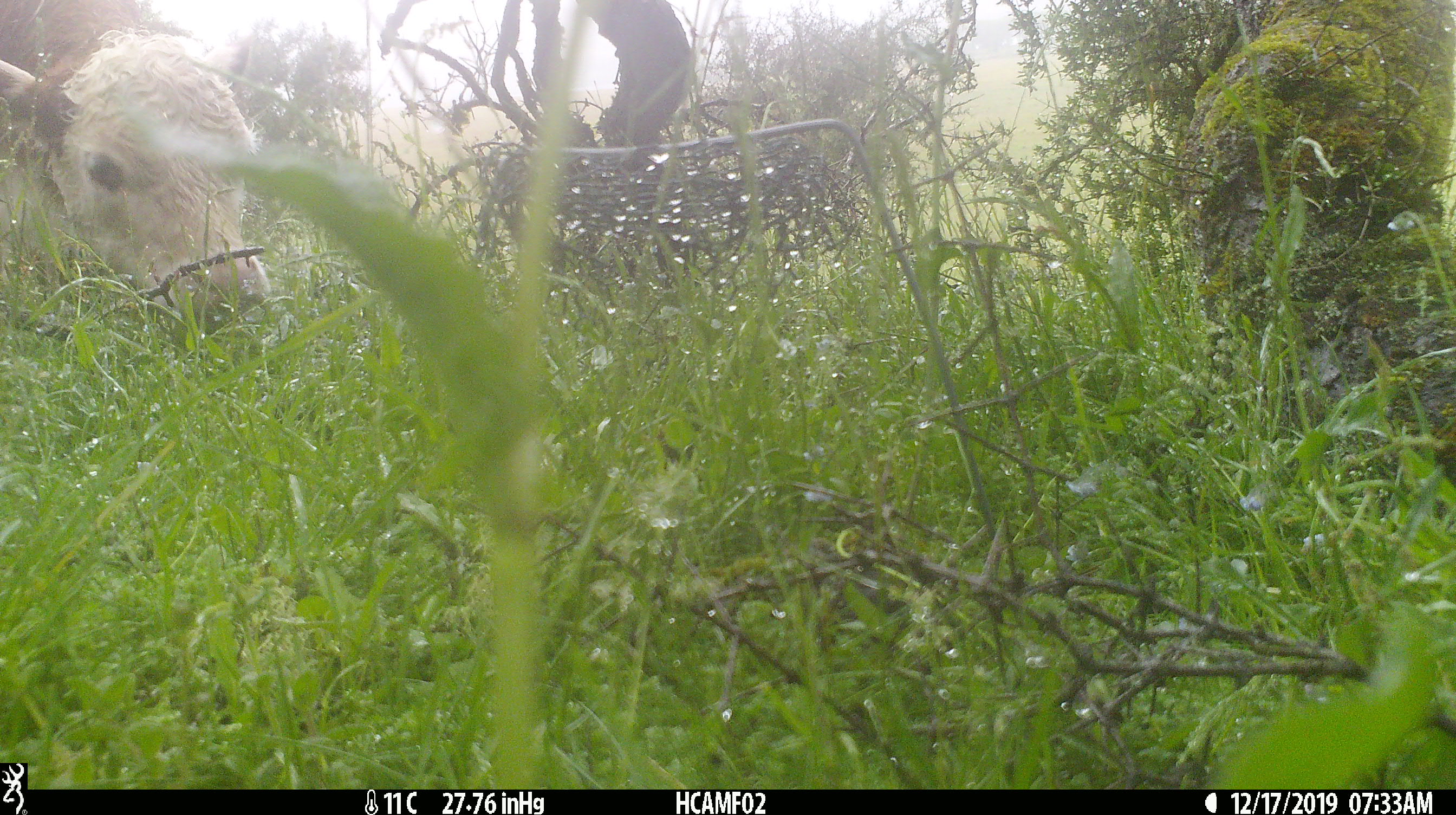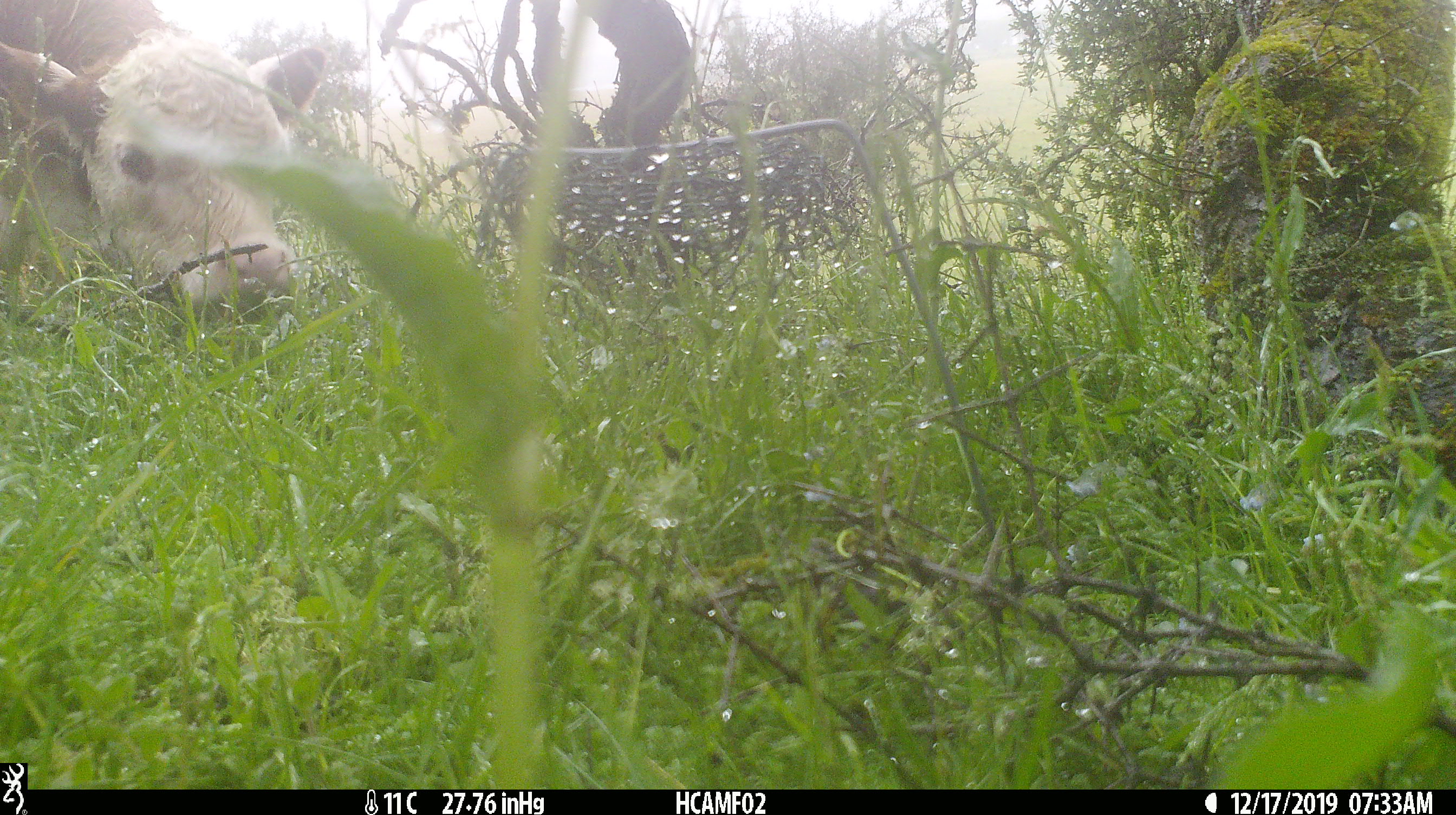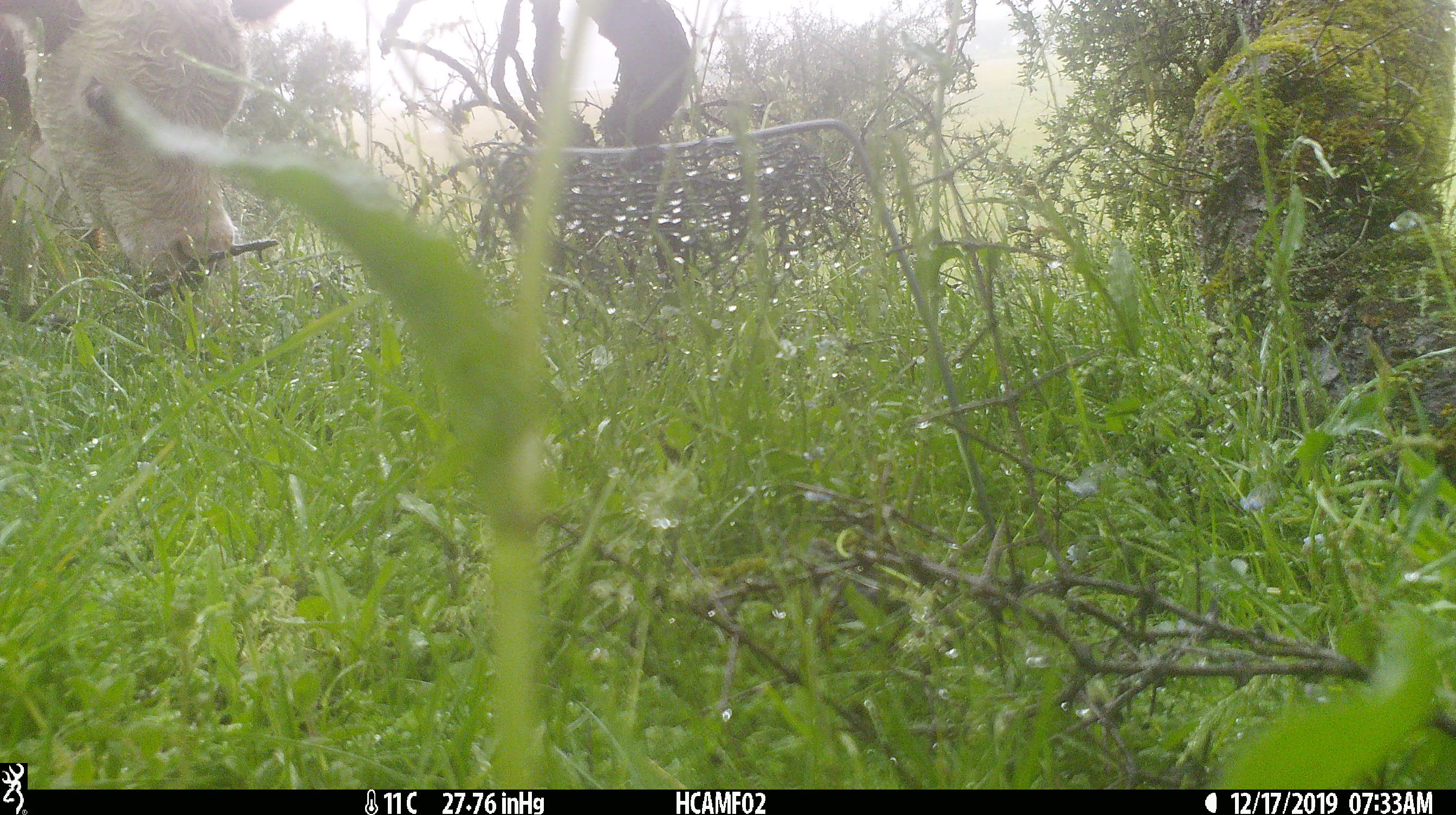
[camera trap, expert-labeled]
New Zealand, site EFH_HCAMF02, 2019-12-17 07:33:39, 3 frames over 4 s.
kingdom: Animalia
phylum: Chordata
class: Mammalia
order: Artiodactyla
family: Bovidae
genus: Bos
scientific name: Bos taurus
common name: domestic cow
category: cow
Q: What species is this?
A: Cow (domestic cow) (Bos taurus).